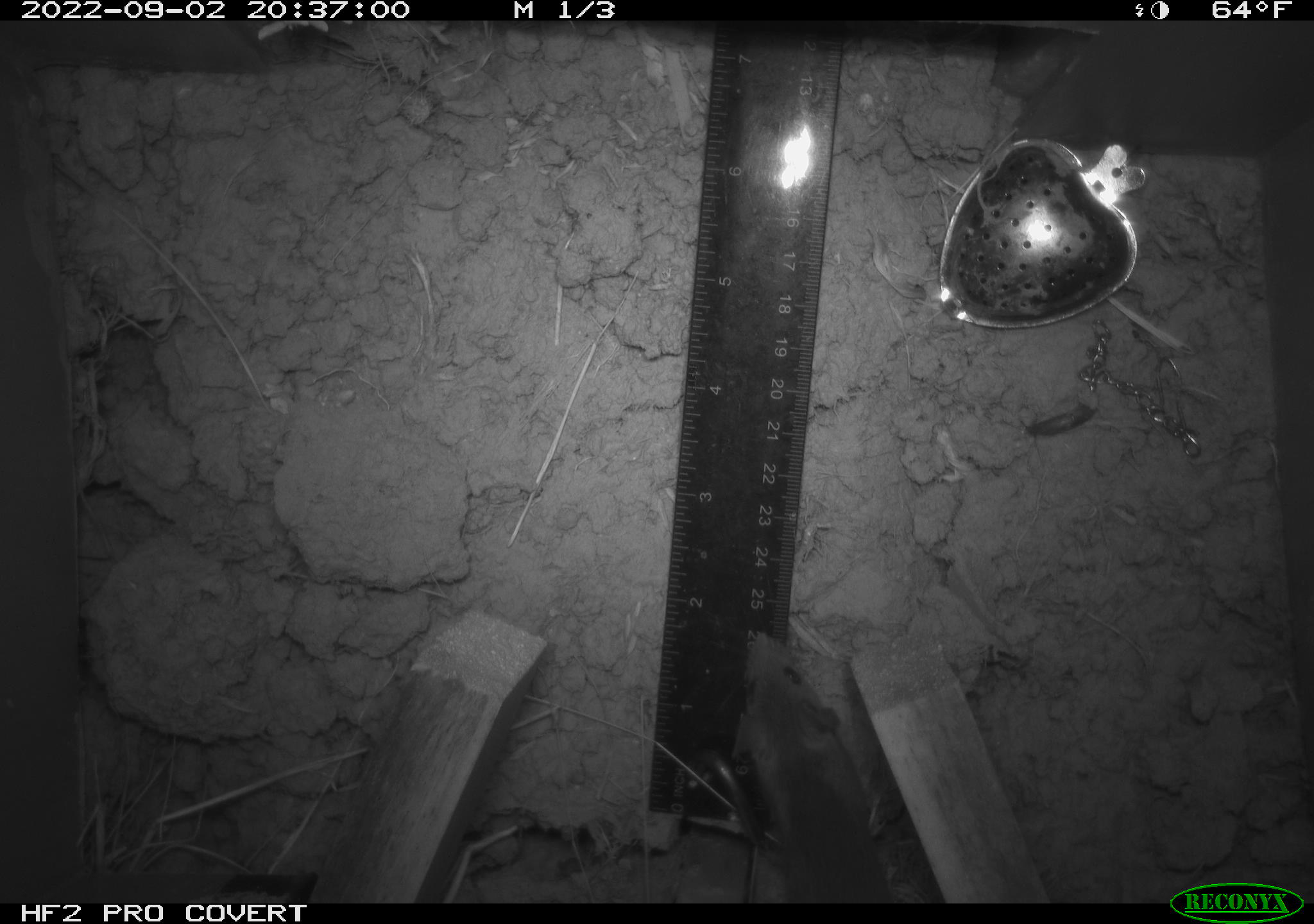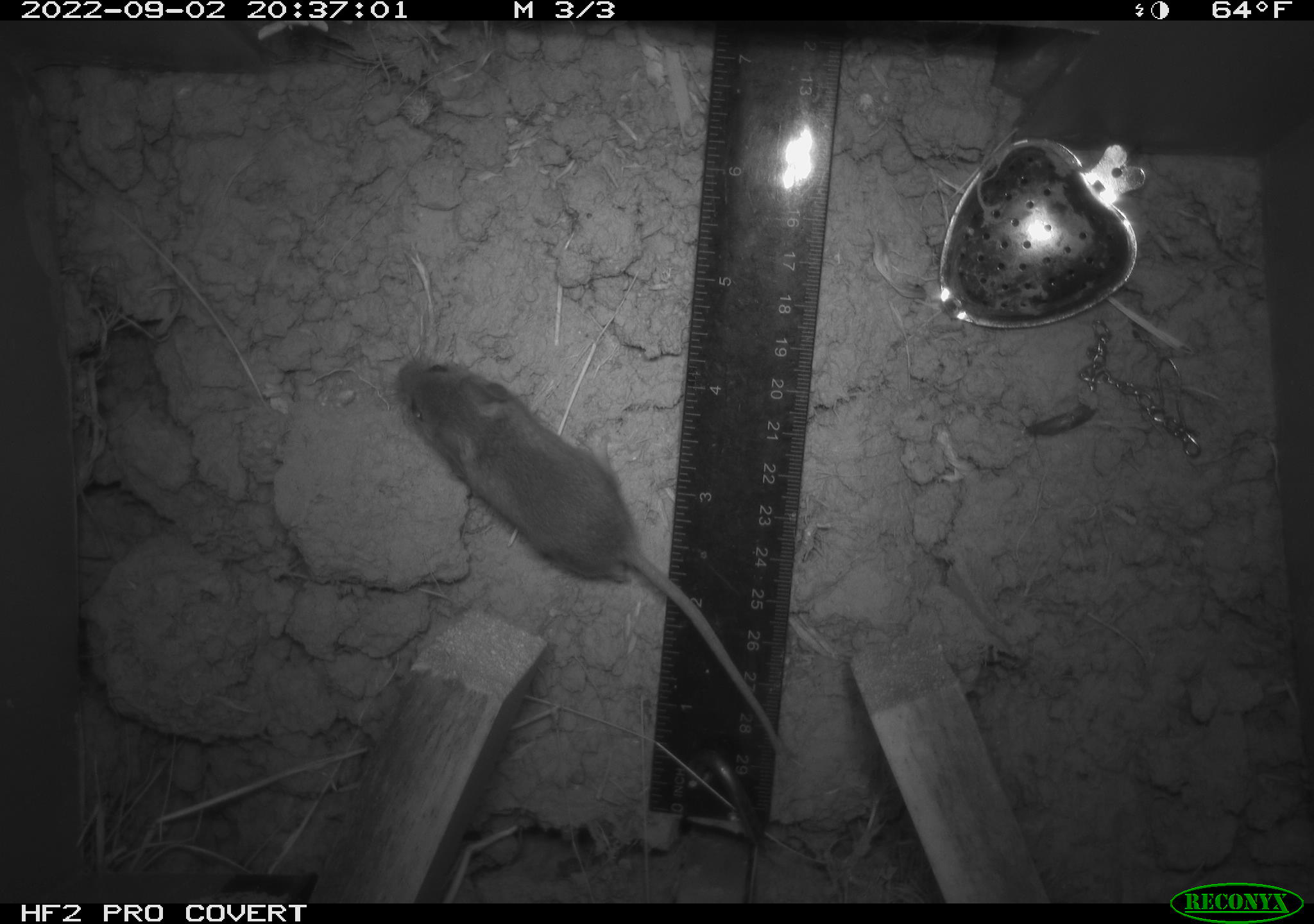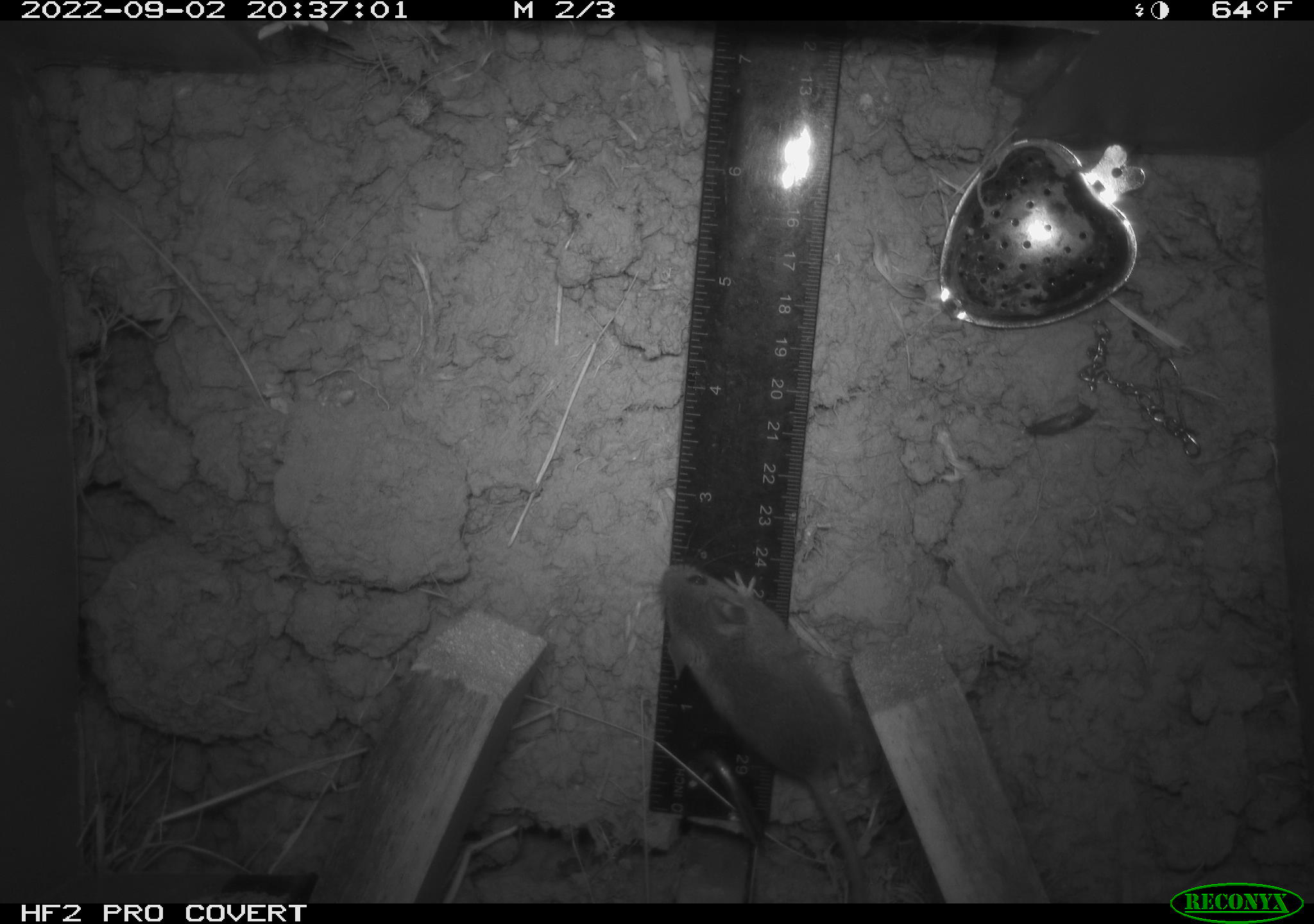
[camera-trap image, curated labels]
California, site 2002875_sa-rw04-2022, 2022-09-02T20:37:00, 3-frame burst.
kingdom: Animalia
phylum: Chordata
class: Mammalia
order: Rodentia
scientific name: Rodentia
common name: mouse species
Mouse species (Rodentia).